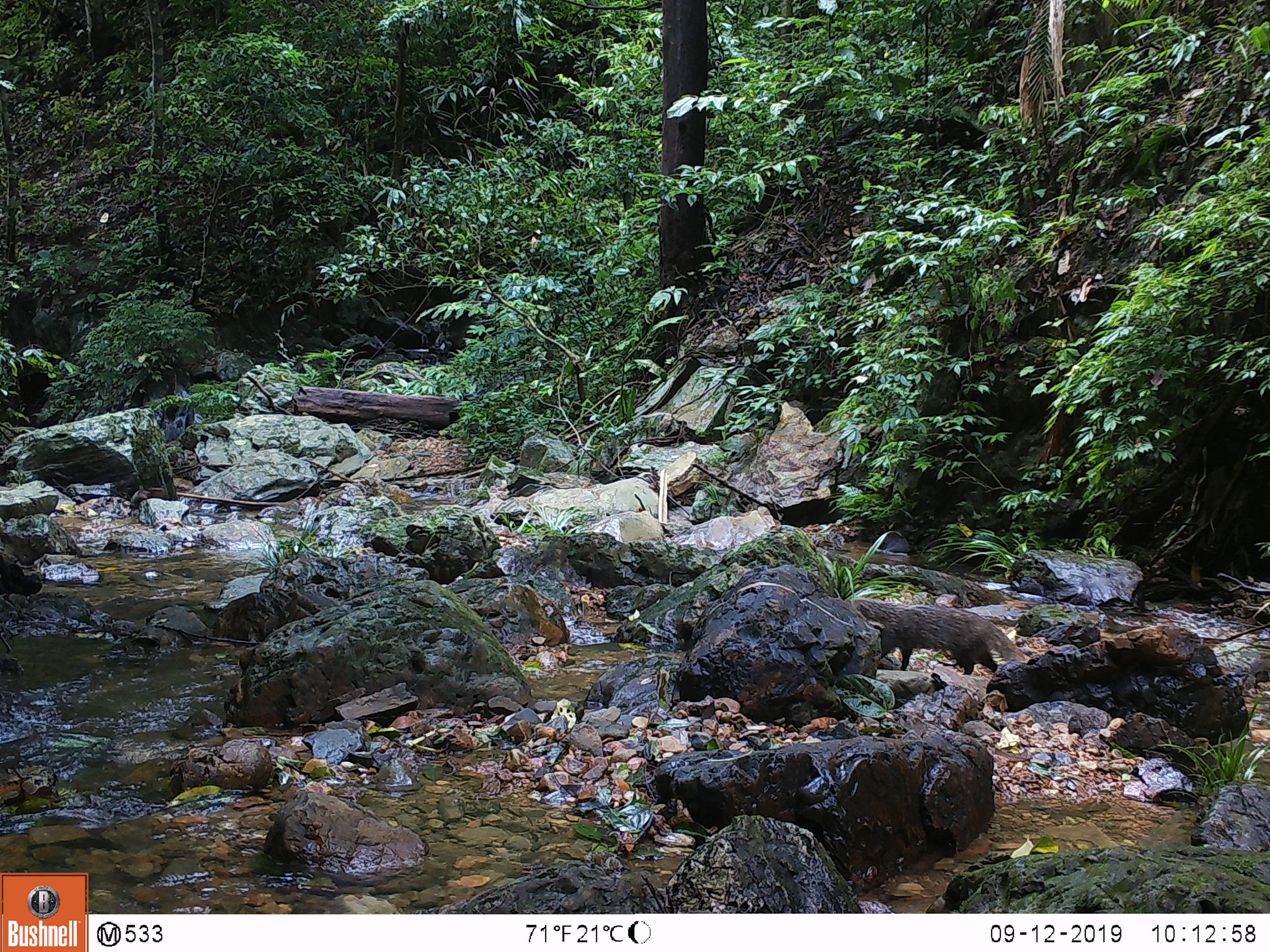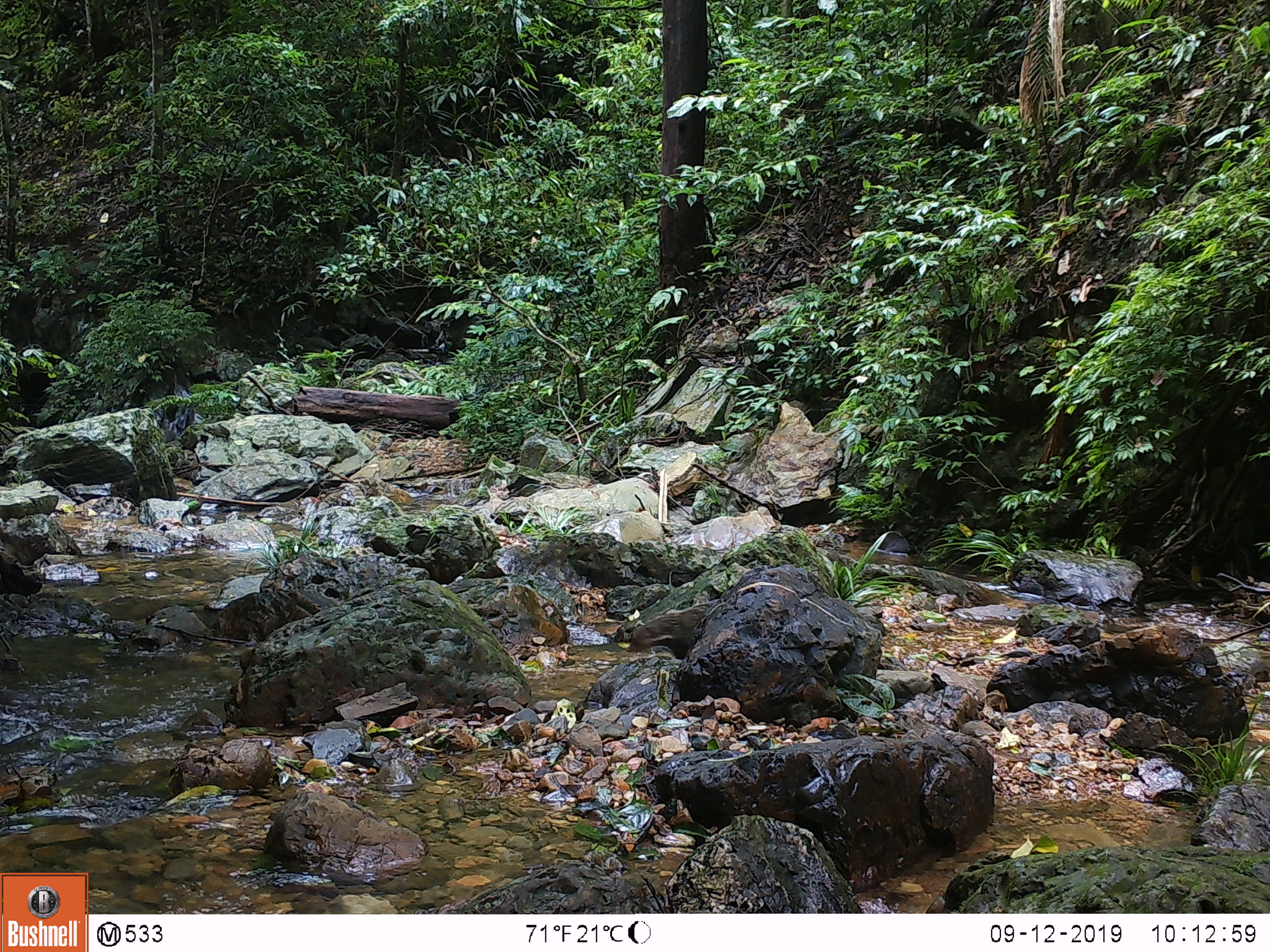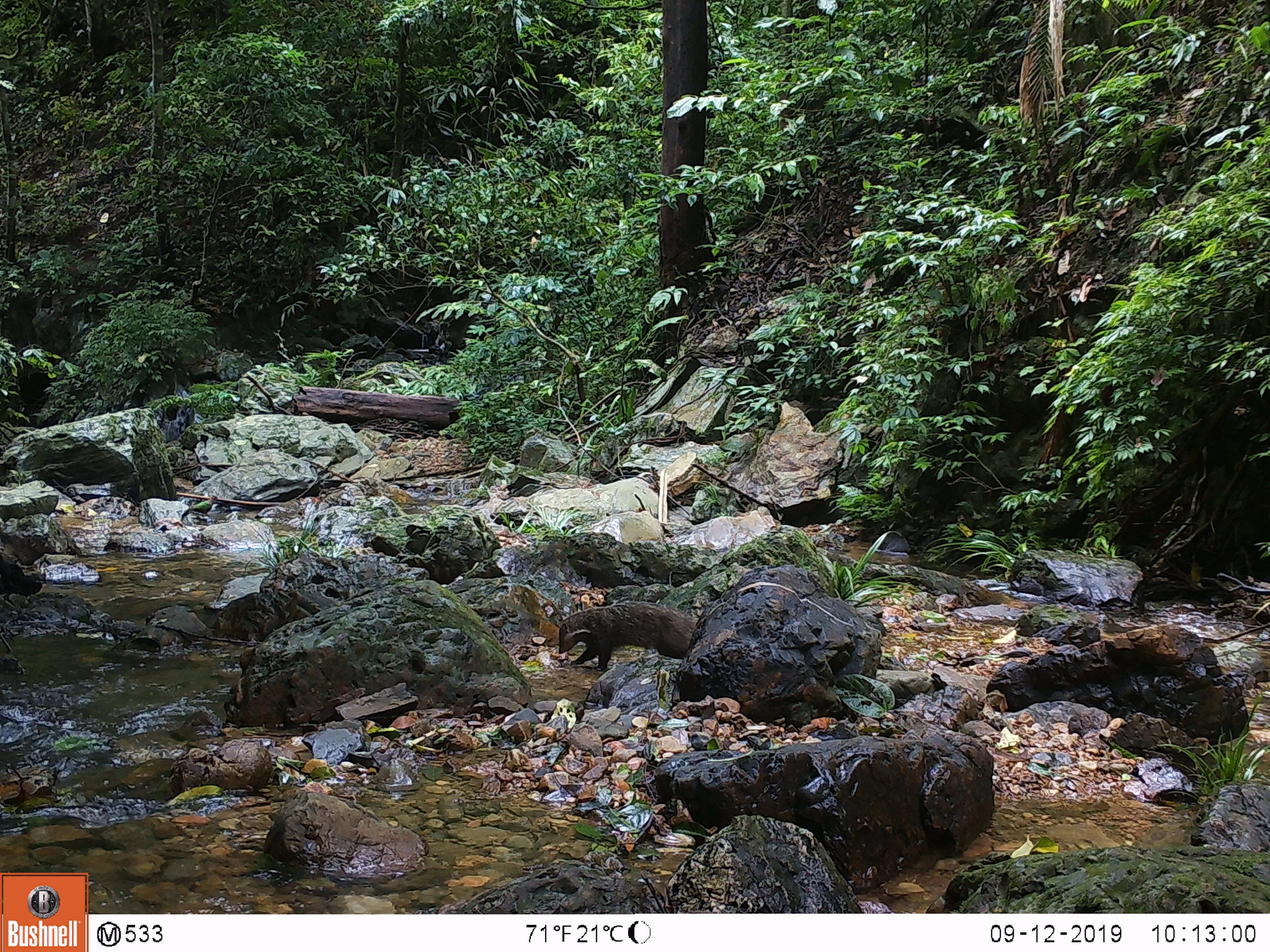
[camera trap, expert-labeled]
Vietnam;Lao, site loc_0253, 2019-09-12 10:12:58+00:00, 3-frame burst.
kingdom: Animalia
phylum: Chordata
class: Mammalia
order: Carnivora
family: Herpestidae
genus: Urva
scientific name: Urva urva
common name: crab-eating mongoose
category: crab eating mongoose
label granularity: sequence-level